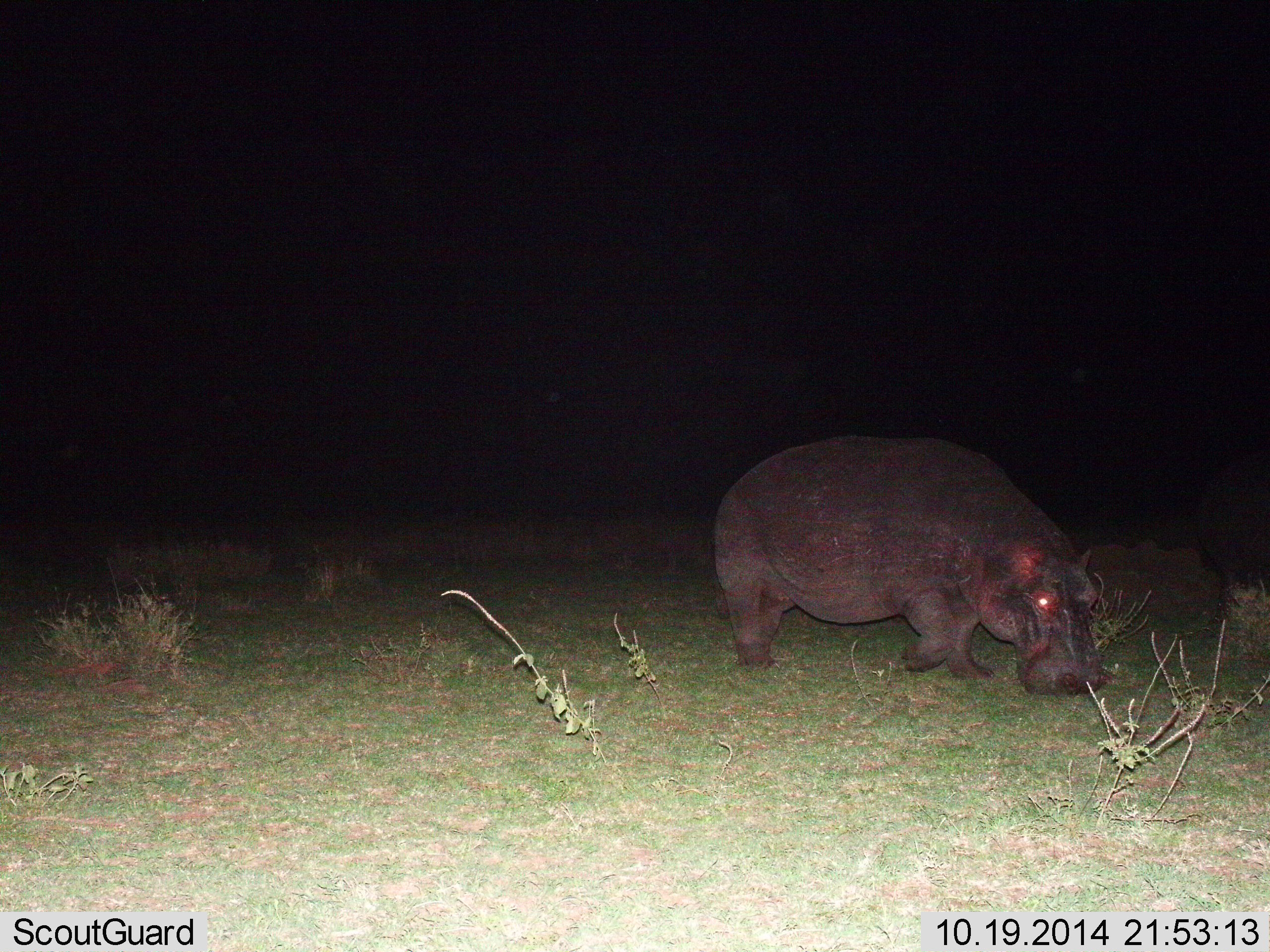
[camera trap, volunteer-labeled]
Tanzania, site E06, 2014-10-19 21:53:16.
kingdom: Animalia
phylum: Chordata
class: Mammalia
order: Artiodactyla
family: Hippopotamidae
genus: Hippopotamus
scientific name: Hippopotamus amphibius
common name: hippopotamus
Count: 1.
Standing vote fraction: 20%.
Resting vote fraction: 0%.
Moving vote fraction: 50%.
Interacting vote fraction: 0%.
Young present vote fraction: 0%.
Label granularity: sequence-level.